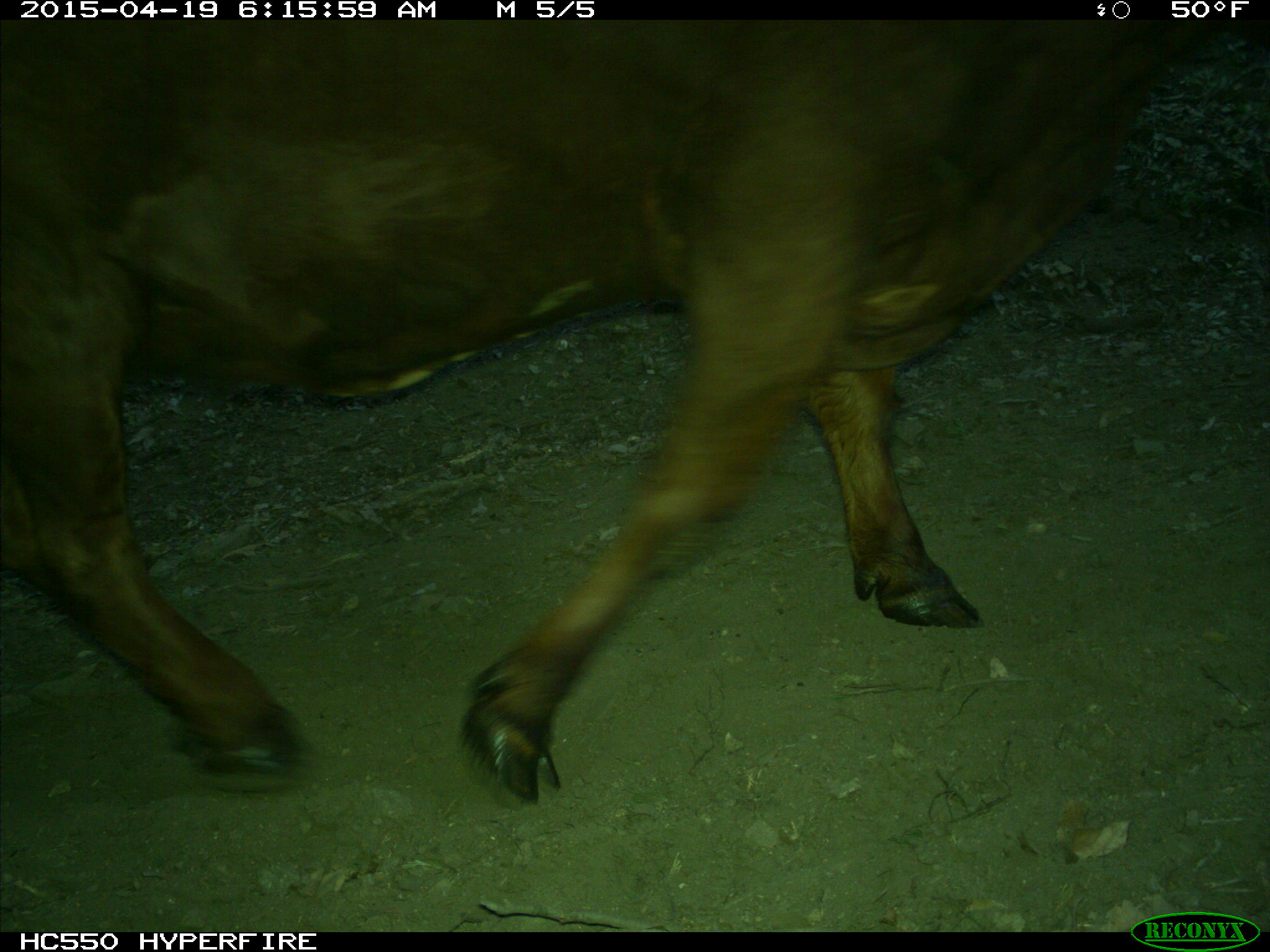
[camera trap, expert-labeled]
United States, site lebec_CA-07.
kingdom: Animalia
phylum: Chordata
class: Mammalia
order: Artiodactyla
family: Bovidae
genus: Bos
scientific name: Bos taurus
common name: domestic cow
Bos taurus (domestic cow).